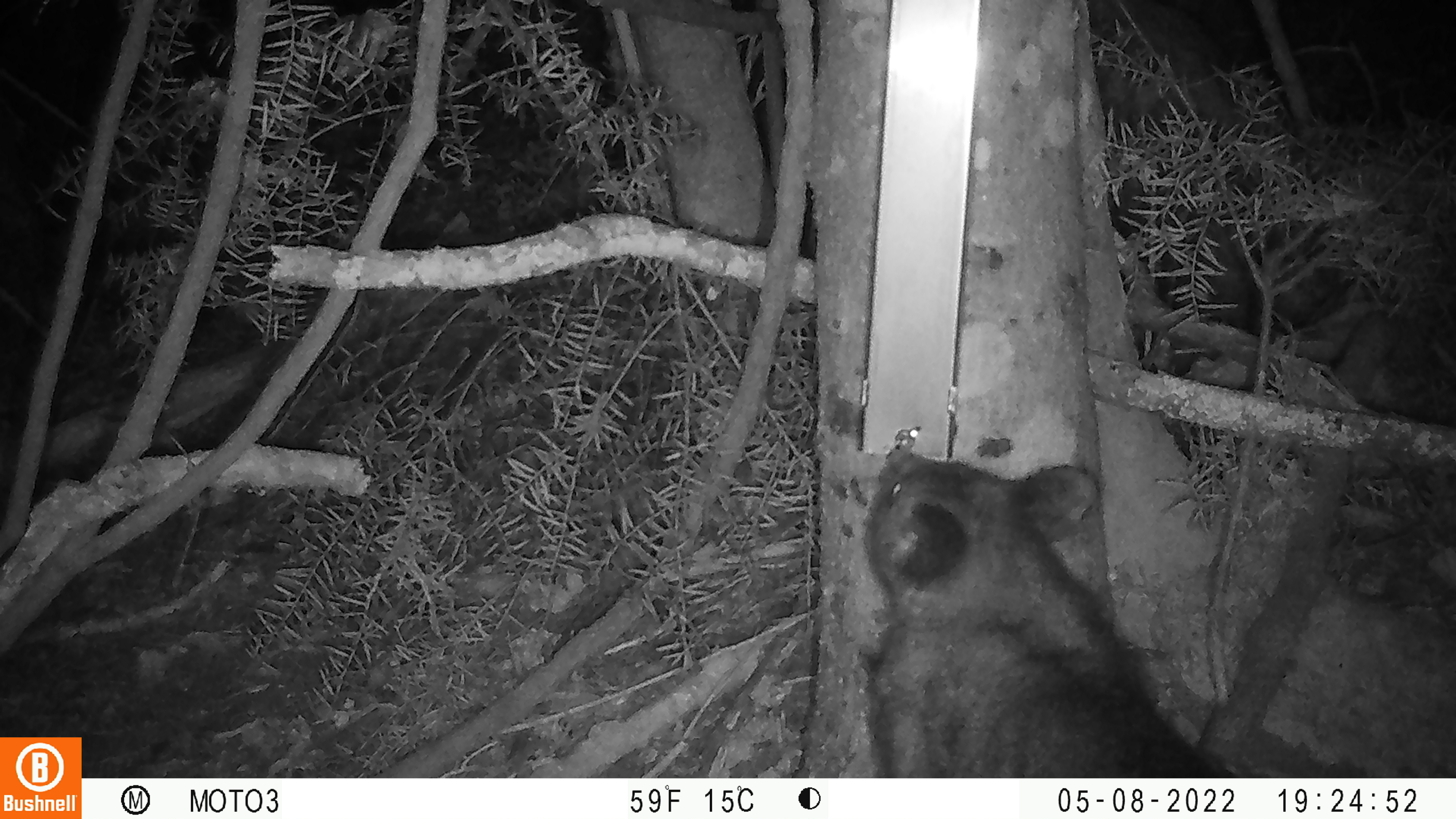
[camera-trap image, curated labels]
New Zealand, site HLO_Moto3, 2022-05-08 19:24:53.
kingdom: Animalia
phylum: Chordata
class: Mammalia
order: Diprotodontia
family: Phalangeridae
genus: Trichosurus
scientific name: Trichosurus vulpecula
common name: common brushtail possum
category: possum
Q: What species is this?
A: Possum (common brushtail possum) (Trichosurus vulpecula).